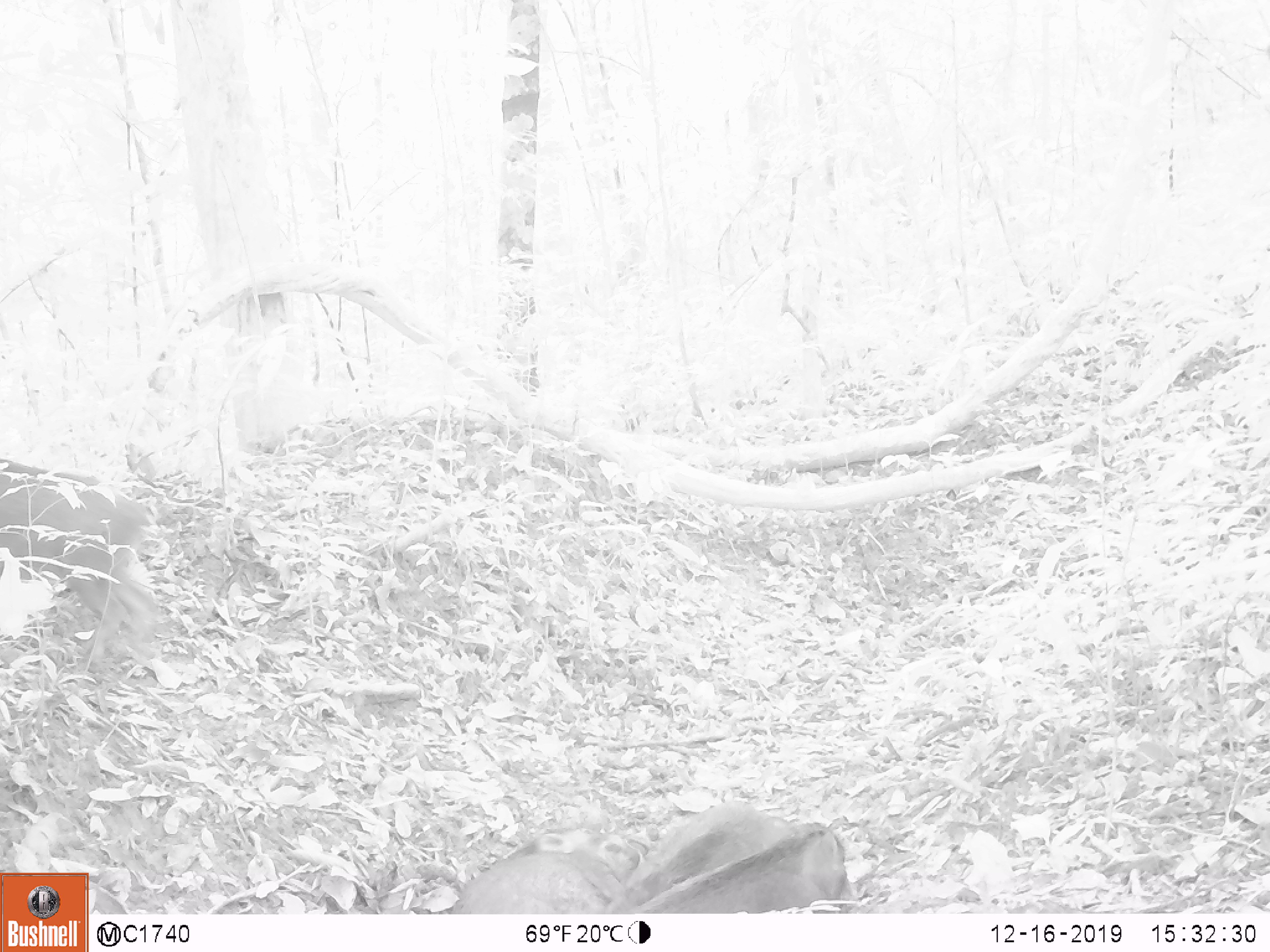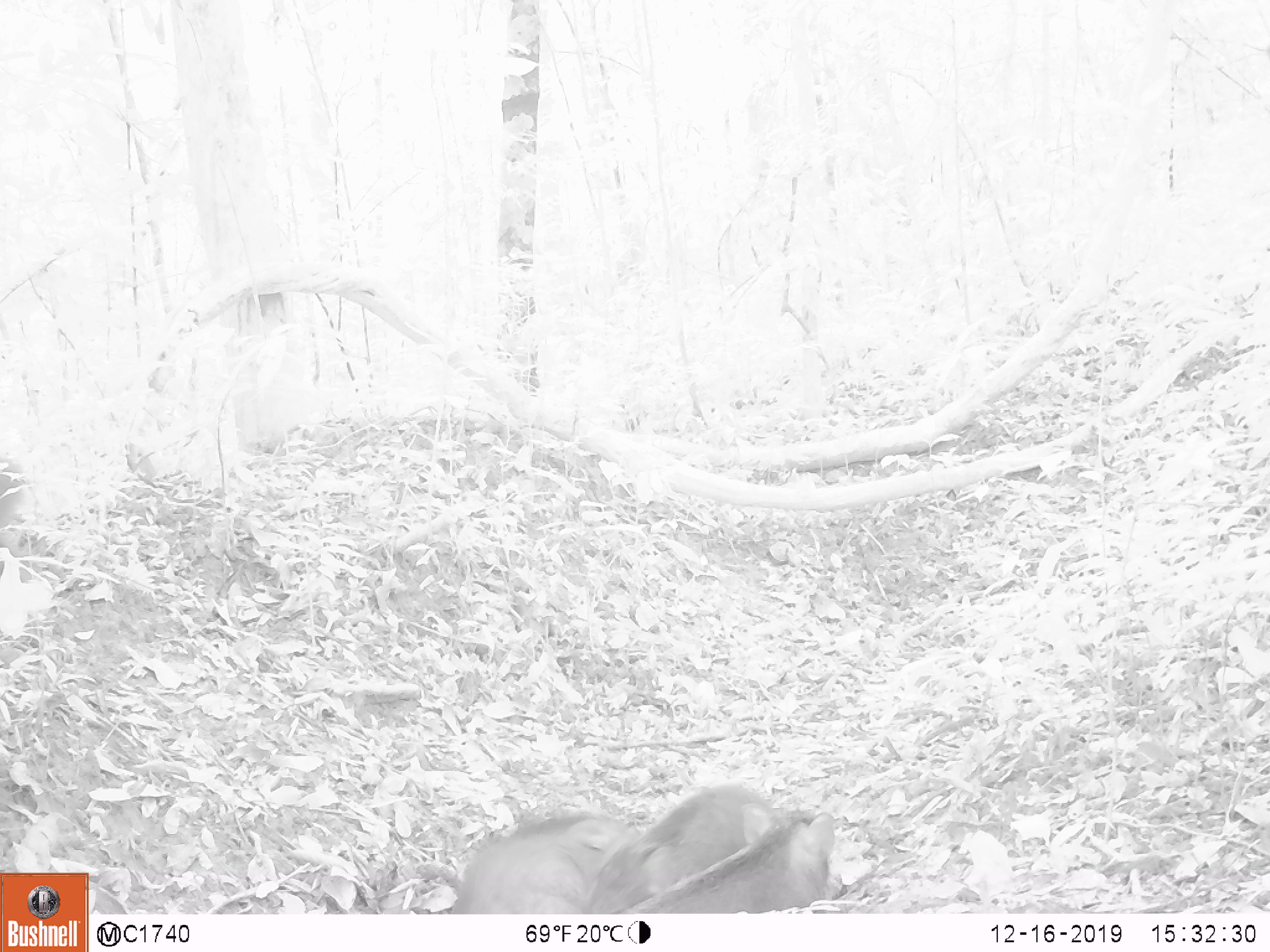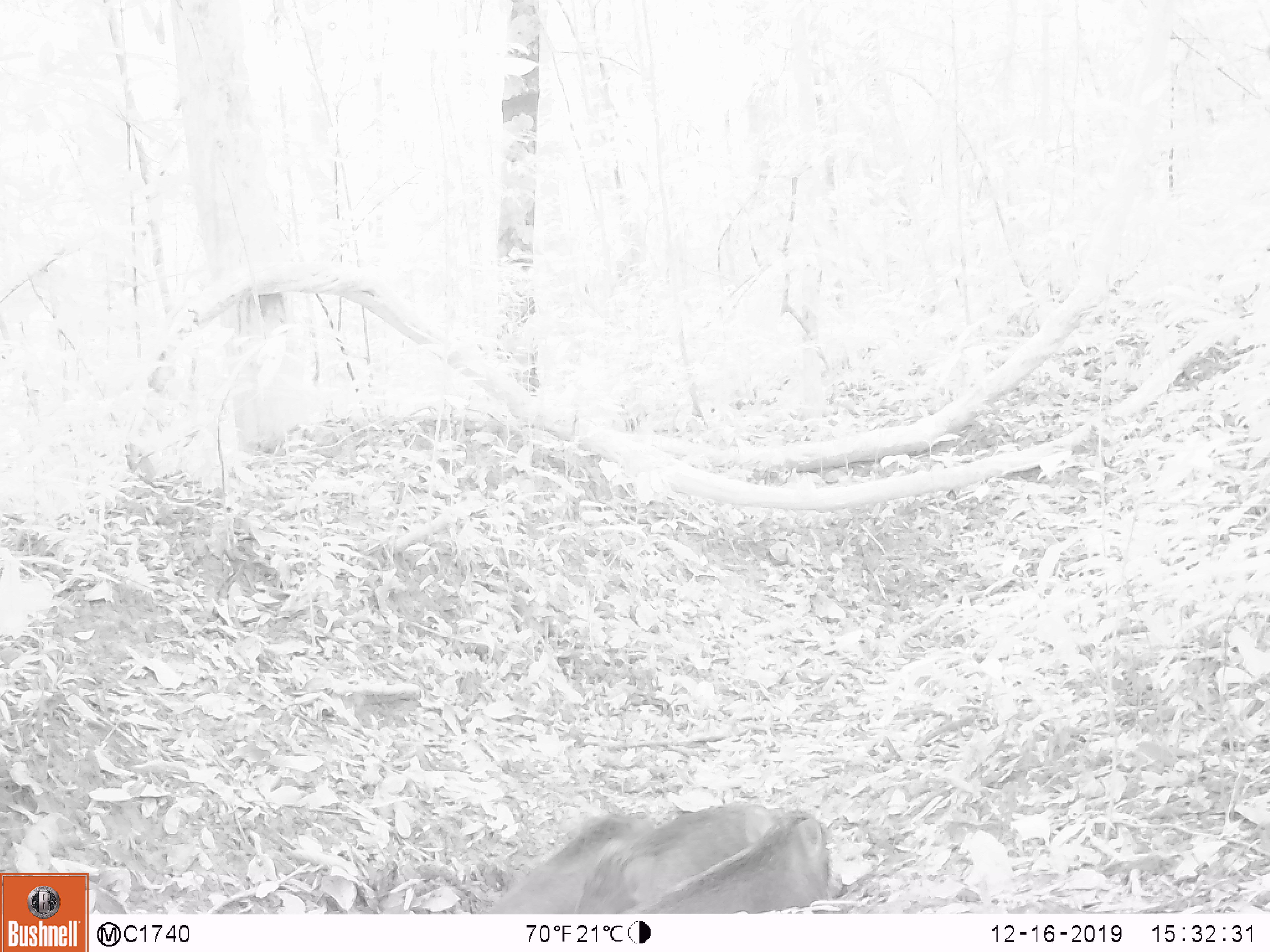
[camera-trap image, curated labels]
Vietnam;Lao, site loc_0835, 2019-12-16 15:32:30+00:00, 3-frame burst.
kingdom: Animalia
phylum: Chordata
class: Mammalia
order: Artiodactyla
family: Suidae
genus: Sus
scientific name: Sus scrofa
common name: eurasian wild pig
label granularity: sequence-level